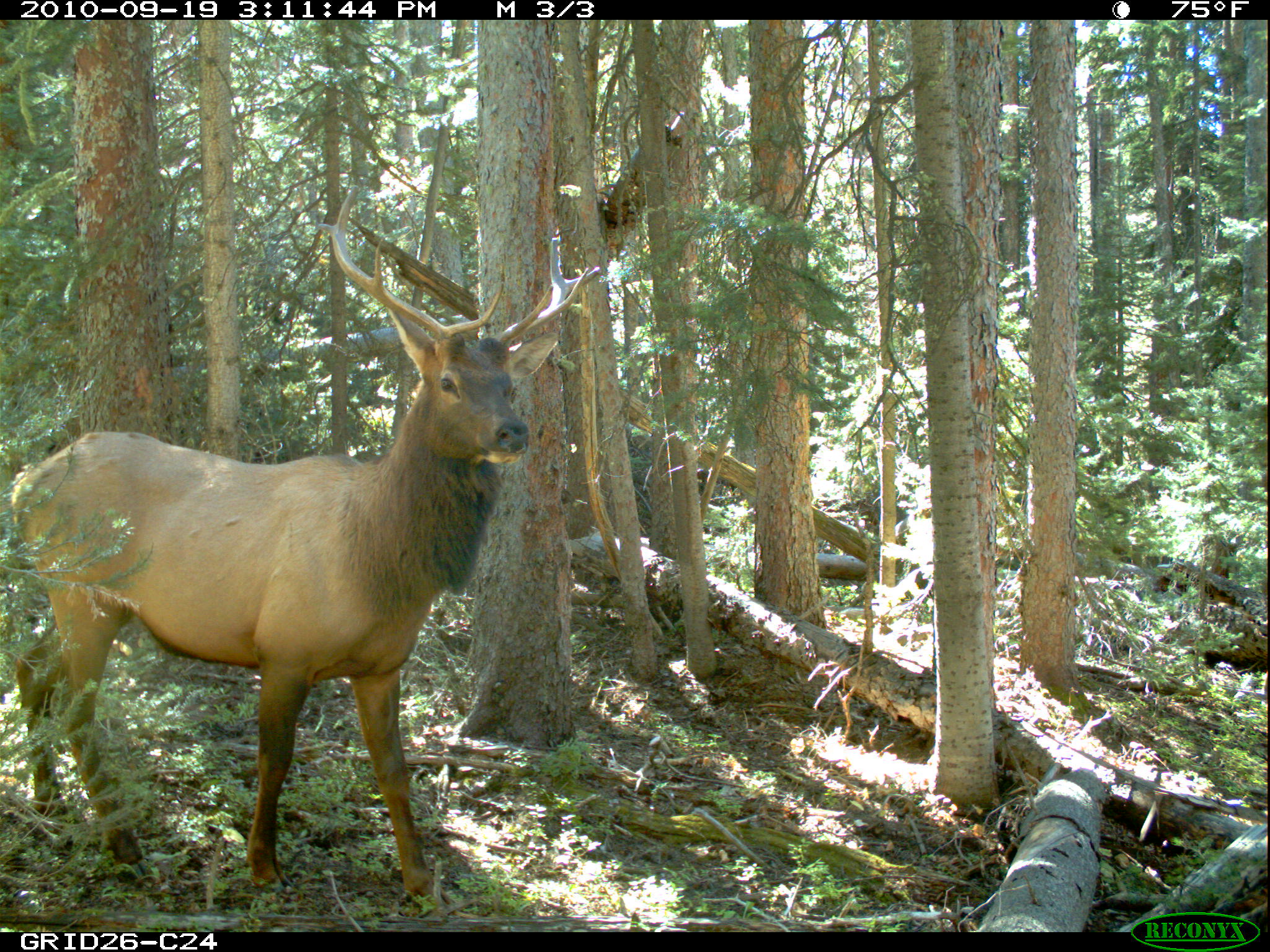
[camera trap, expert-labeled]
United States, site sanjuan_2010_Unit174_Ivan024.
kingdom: Animalia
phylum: Chordata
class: Mammalia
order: Artiodactyla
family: Cervidae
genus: Cervus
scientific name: Cervus elaphus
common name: red deer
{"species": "Cervus elaphus (red deer)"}